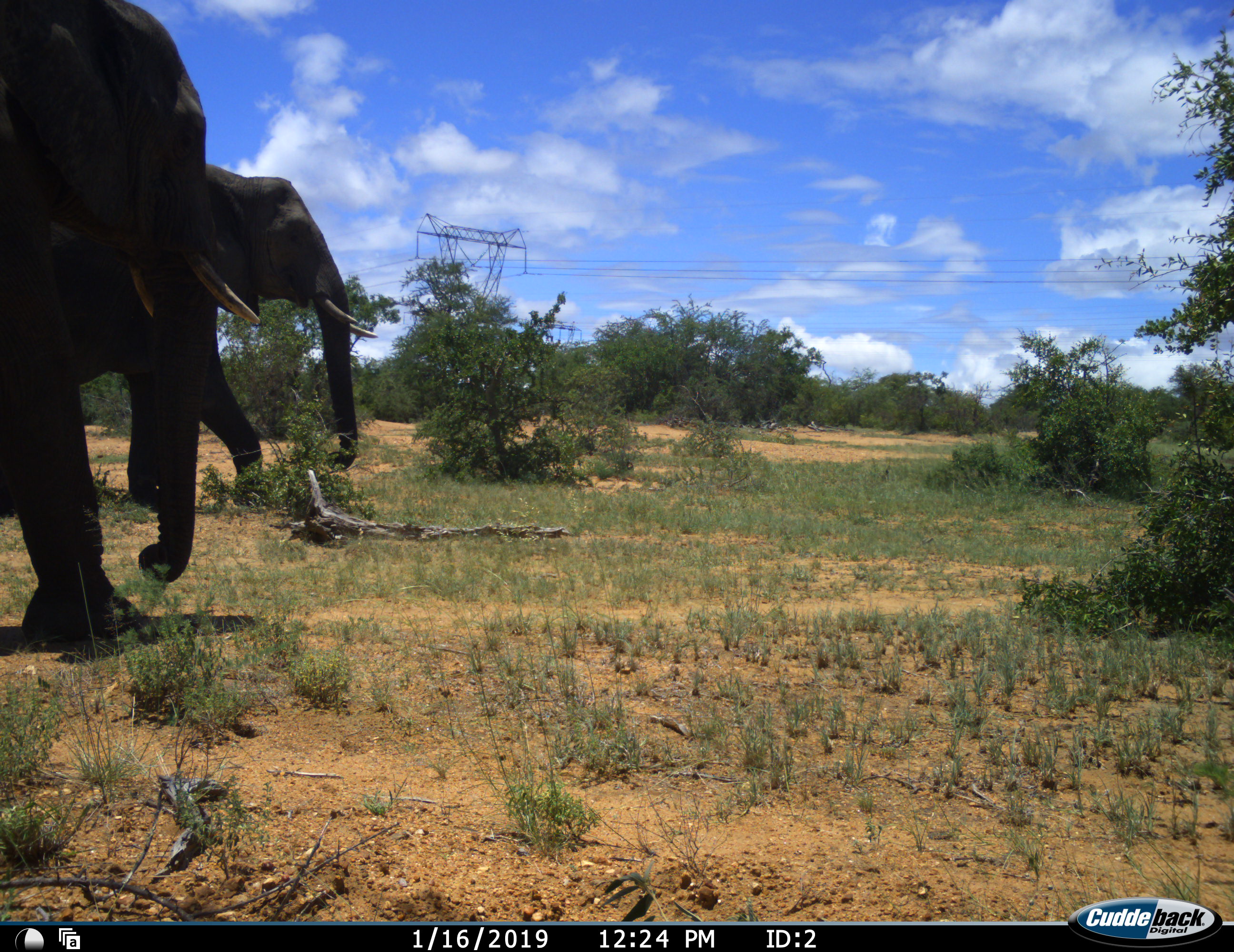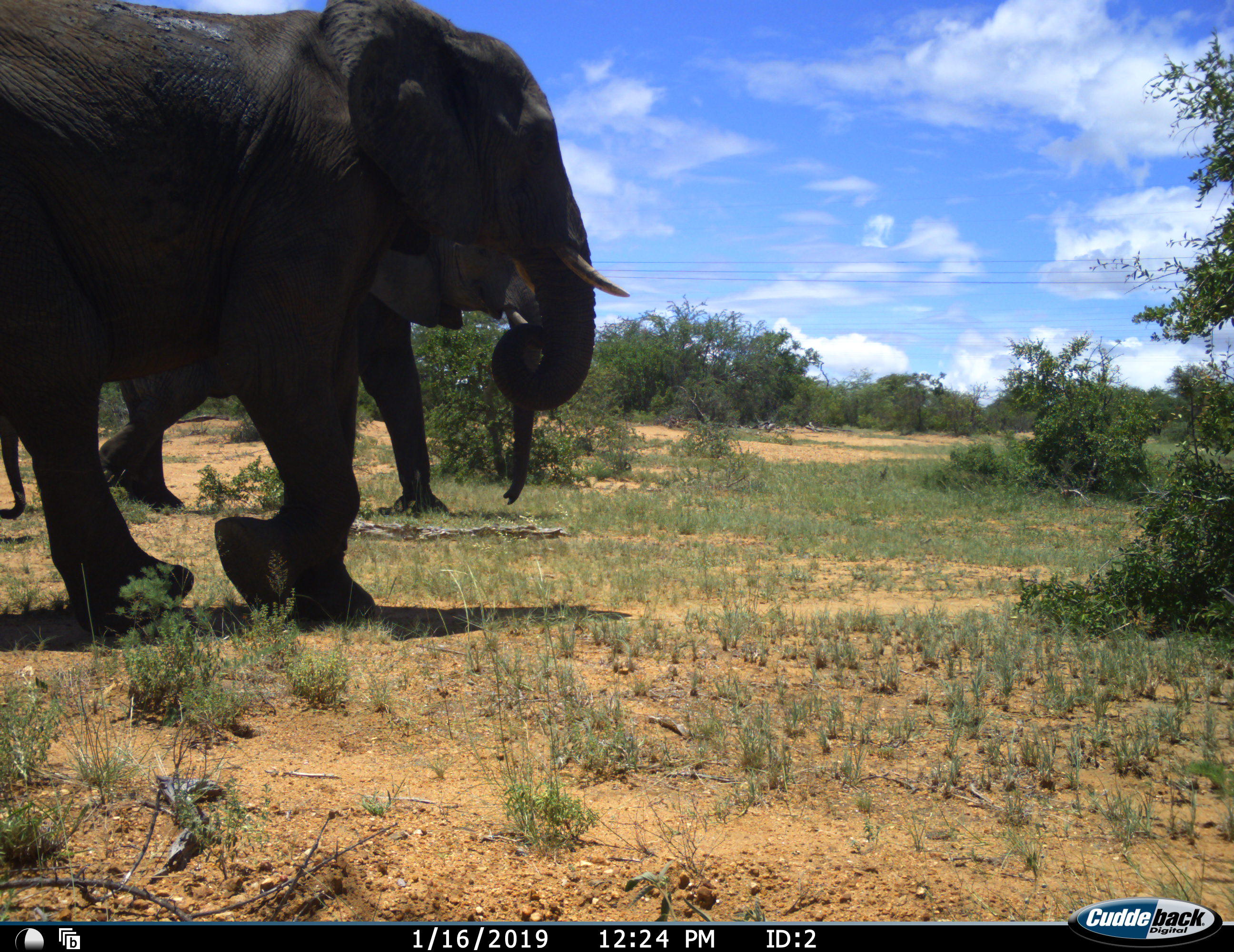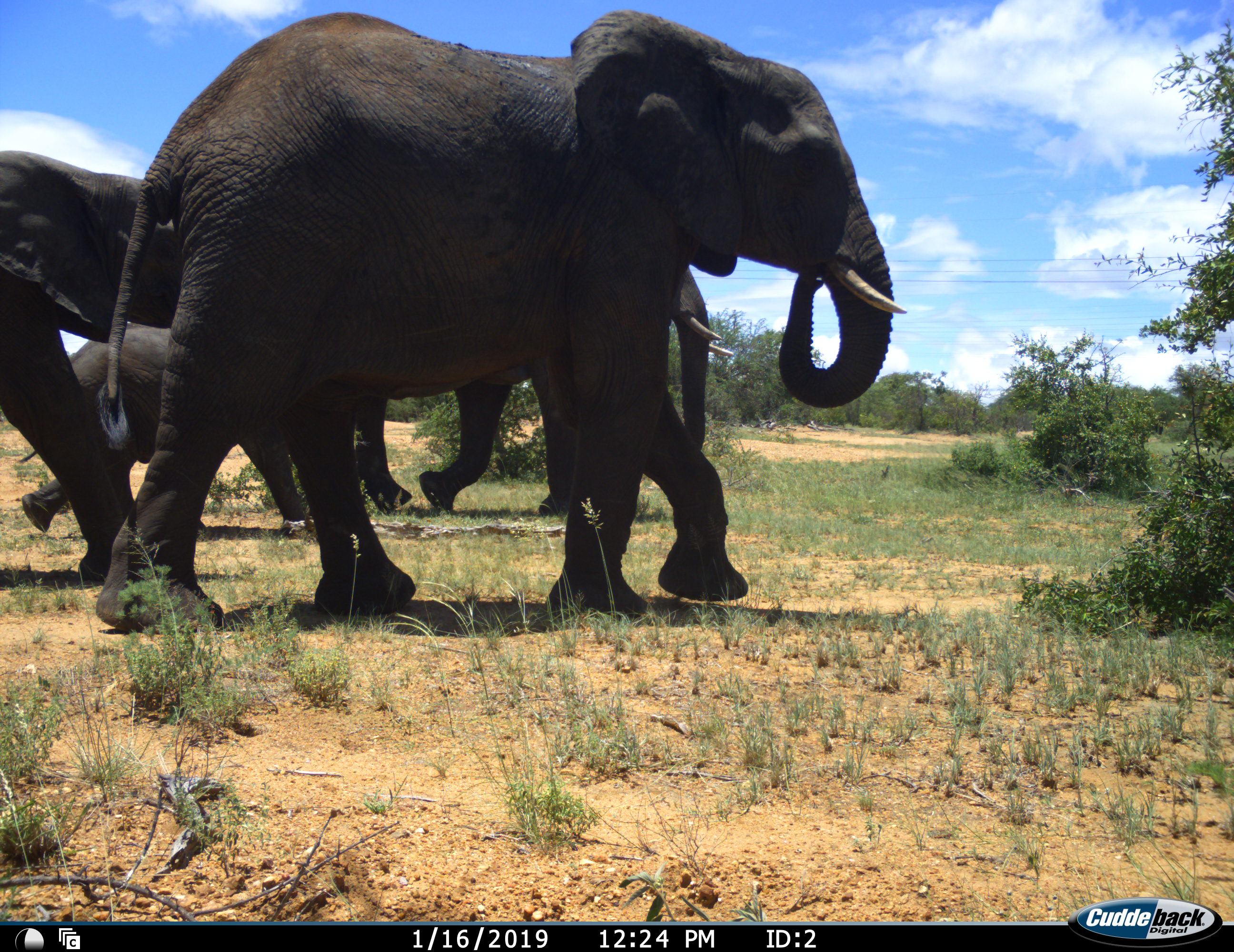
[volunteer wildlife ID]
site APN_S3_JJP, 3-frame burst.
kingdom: Animalia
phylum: Chordata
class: Mammalia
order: Proboscidea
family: Elephantidae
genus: Loxodonta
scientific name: Loxodonta africana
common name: african bush elephant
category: elephant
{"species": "elephant (african bush elephant) (Loxodonta africana)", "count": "4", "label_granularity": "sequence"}